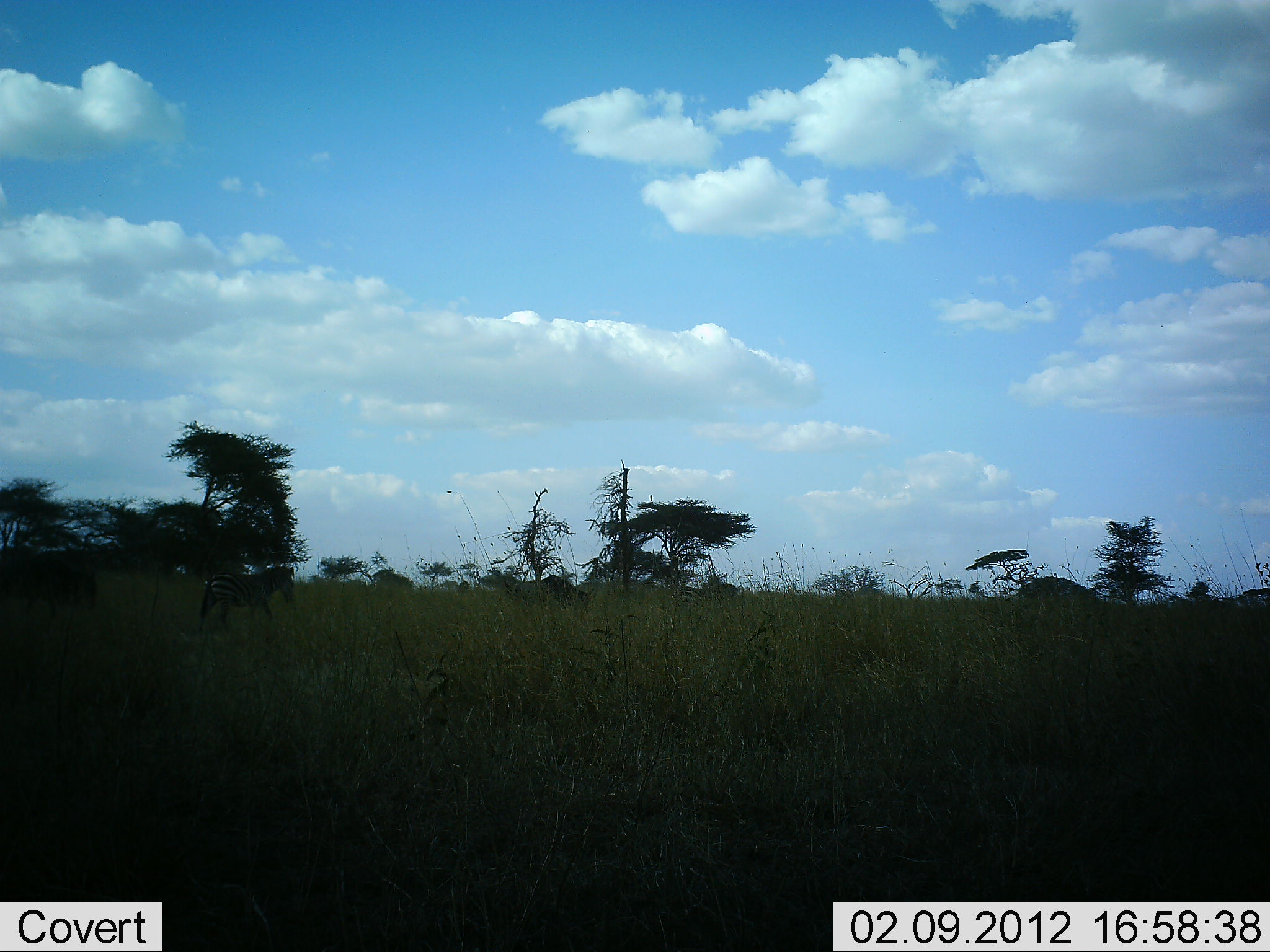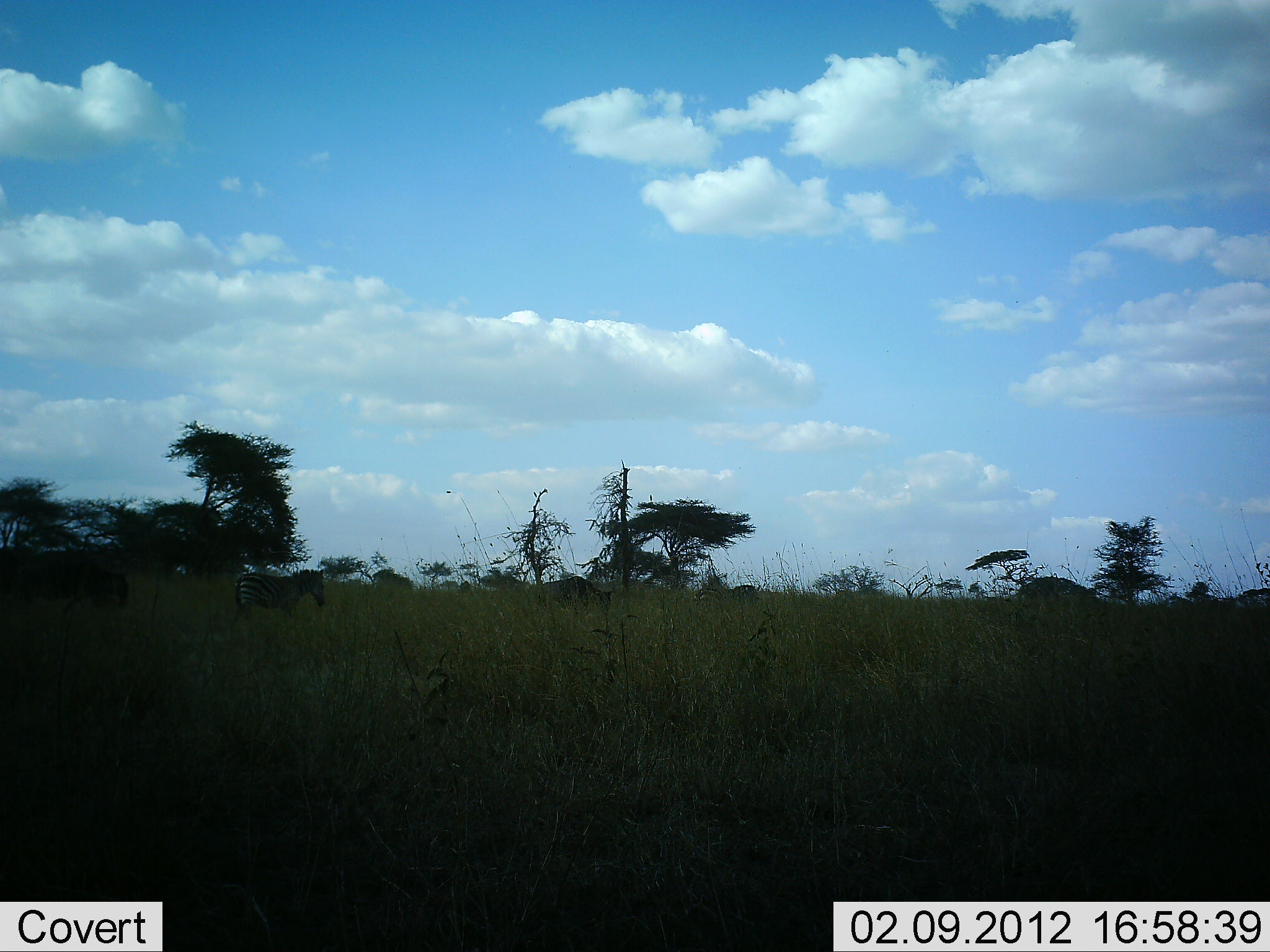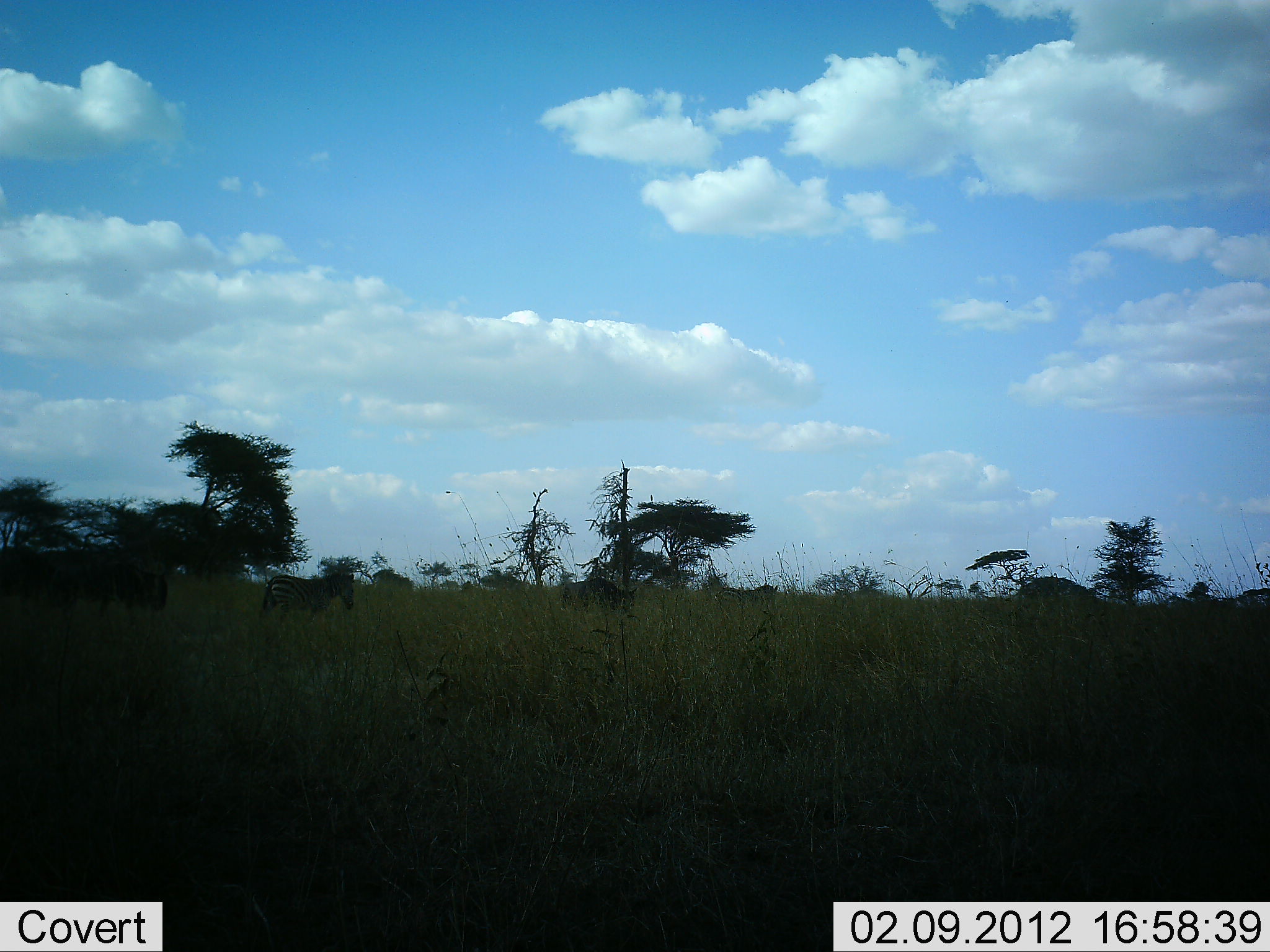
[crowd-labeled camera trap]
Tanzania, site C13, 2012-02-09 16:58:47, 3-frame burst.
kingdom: Animalia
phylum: Chordata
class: Mammalia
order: Perissodactyla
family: Equidae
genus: Equus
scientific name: Equus quagga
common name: plains zebra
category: zebra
Zebra (plains zebra) (Equus quagga), count 2. Behavior (volunteer vote fractions): standing 0%, resting 0%, moving 96%, interacting 0%. Young present (vote fraction): 8%. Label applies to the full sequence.